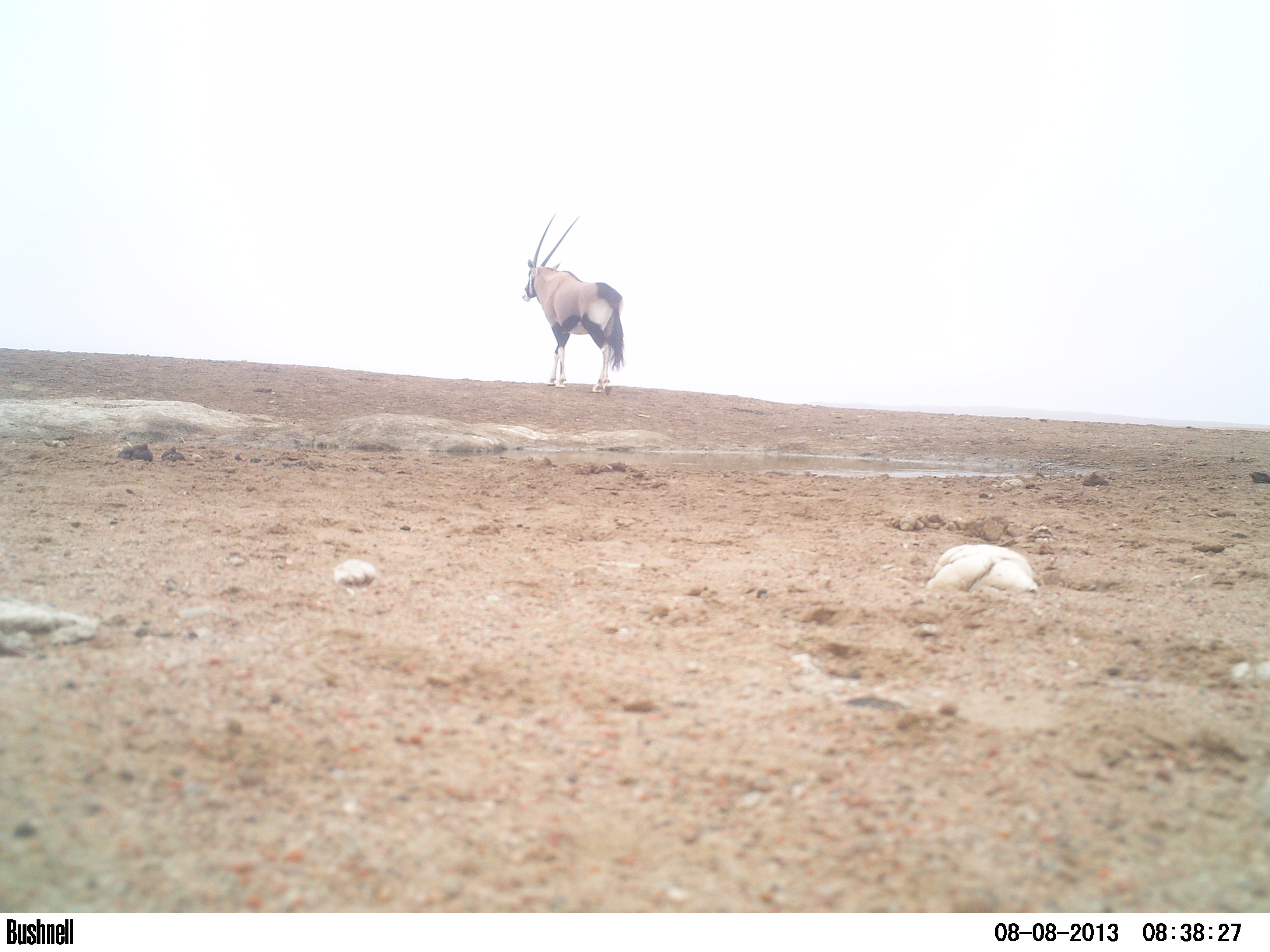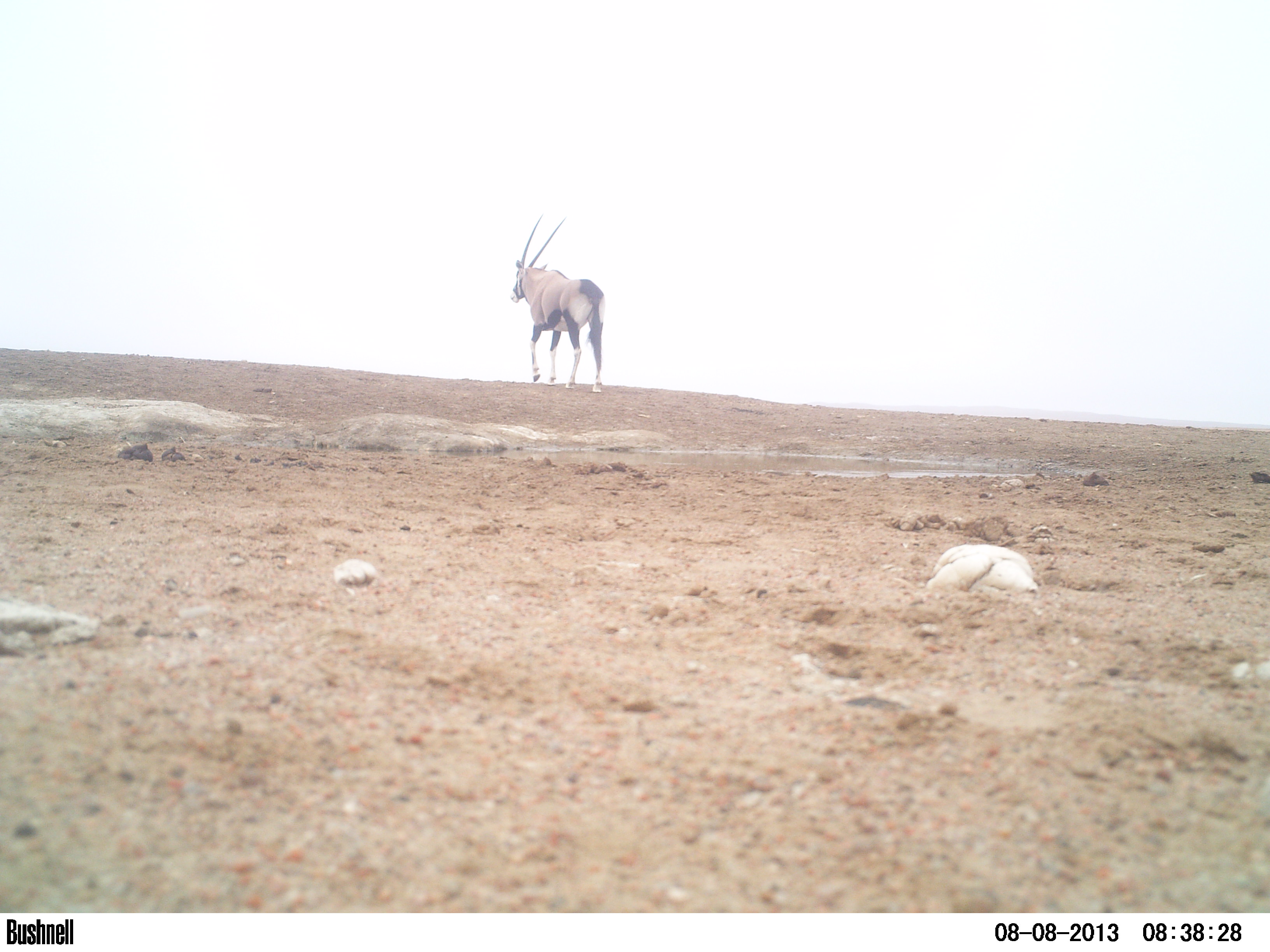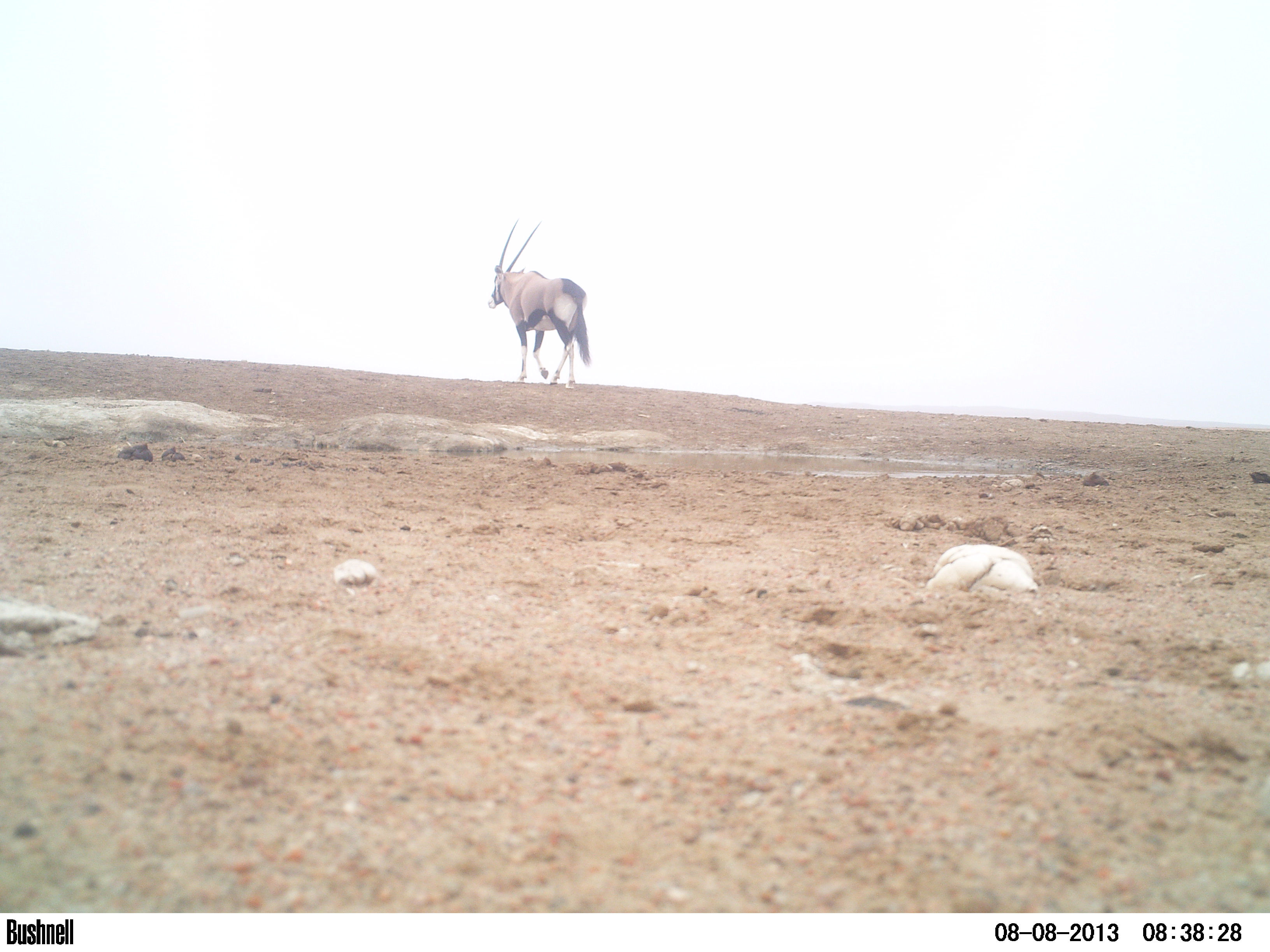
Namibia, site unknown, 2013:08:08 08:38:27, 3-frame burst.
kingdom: Animalia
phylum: Chordata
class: Mammalia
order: Artiodactyla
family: Bovidae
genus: Oryx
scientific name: Oryx gazella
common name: gemsbok